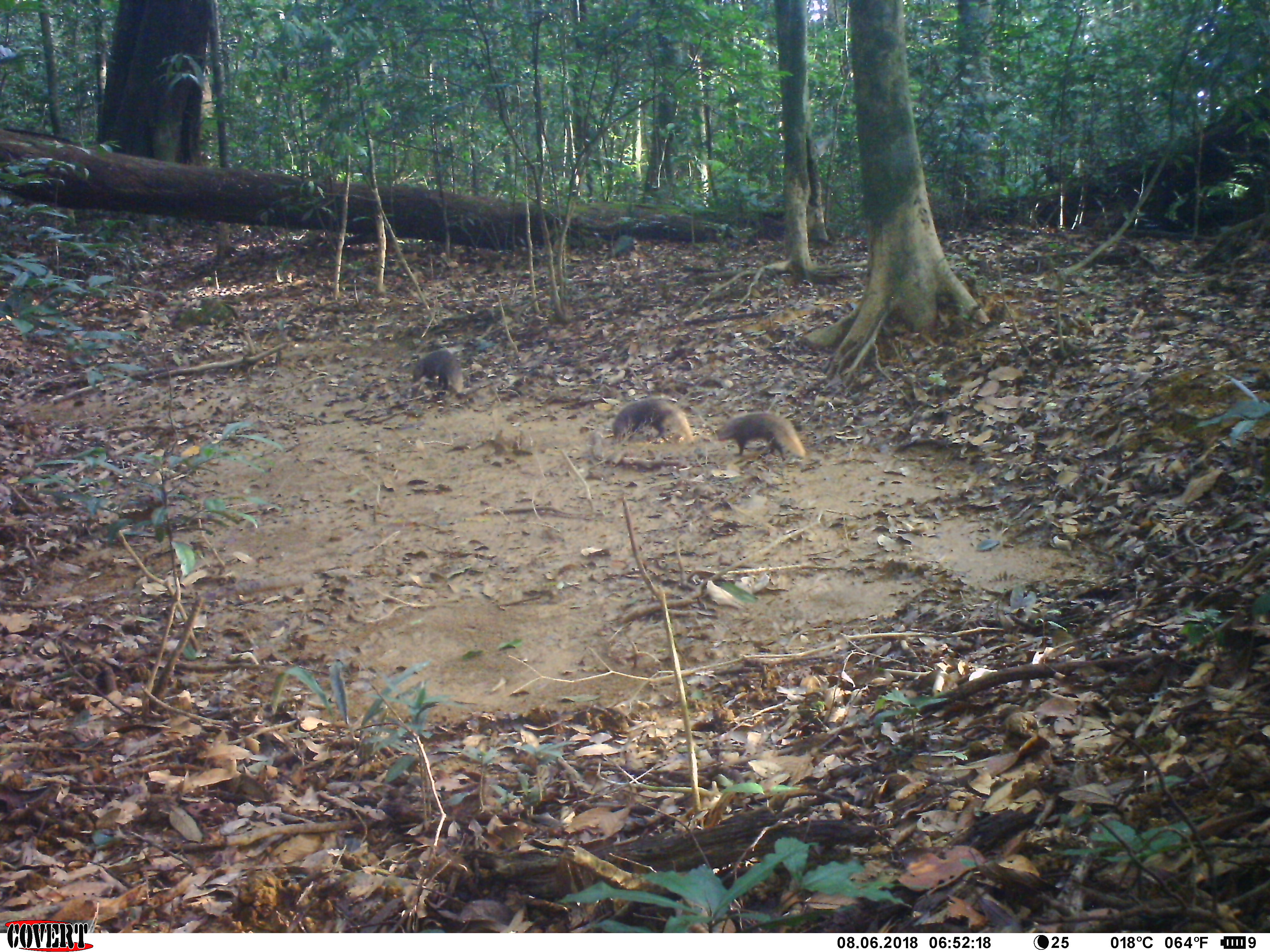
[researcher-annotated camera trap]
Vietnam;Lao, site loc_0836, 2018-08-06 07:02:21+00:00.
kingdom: Animalia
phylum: Chordata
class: Mammalia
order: Carnivora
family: Herpestidae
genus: Urva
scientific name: Urva urva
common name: crab-eating mongoose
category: crab eating mongoose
Crab eating mongoose (crab-eating mongoose) (Urva urva). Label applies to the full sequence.